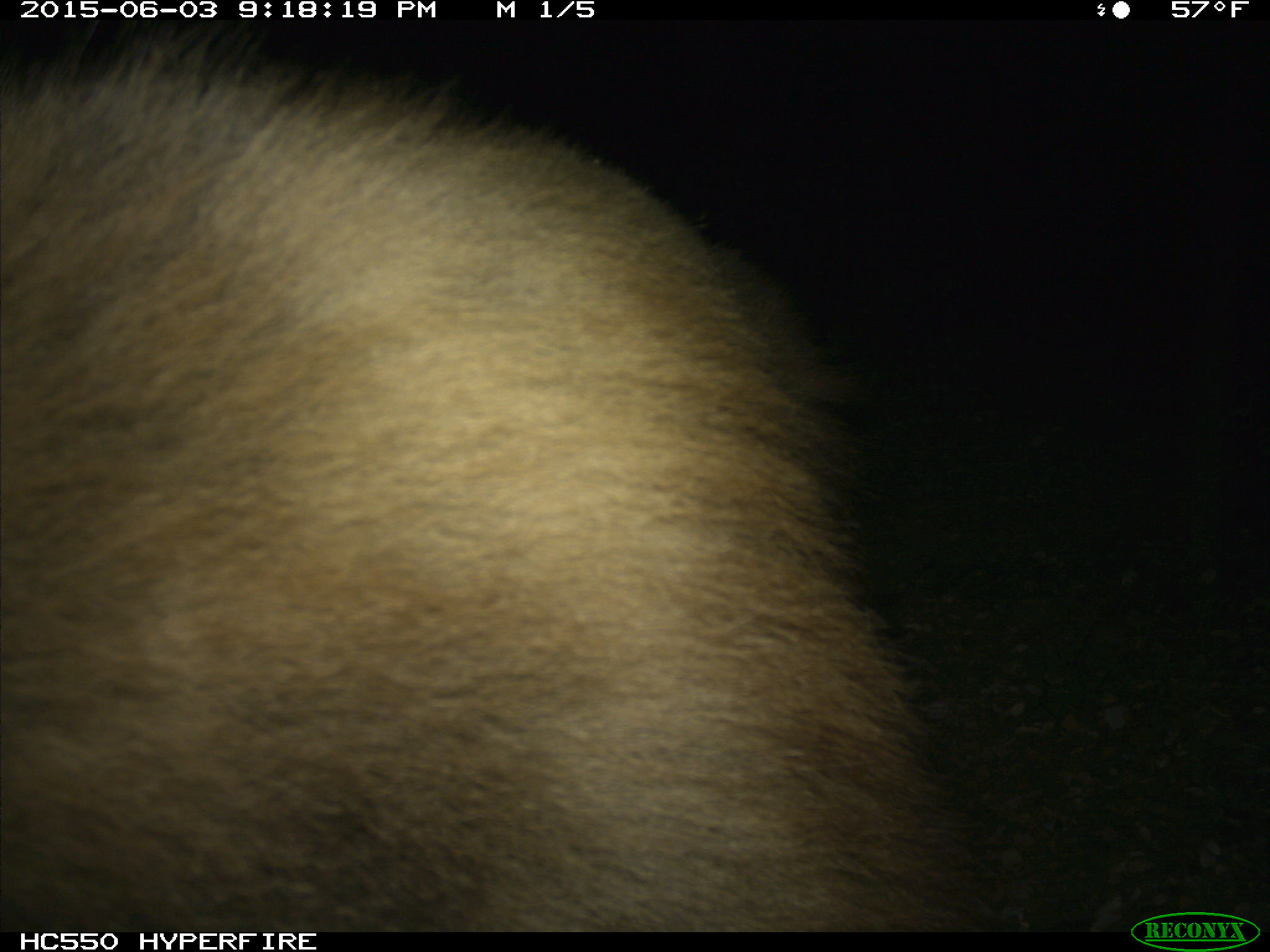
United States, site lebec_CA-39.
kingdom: Animalia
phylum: Chordata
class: Mammalia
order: Carnivora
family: Ursidae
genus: Ursus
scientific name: Ursus americanus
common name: american black bear